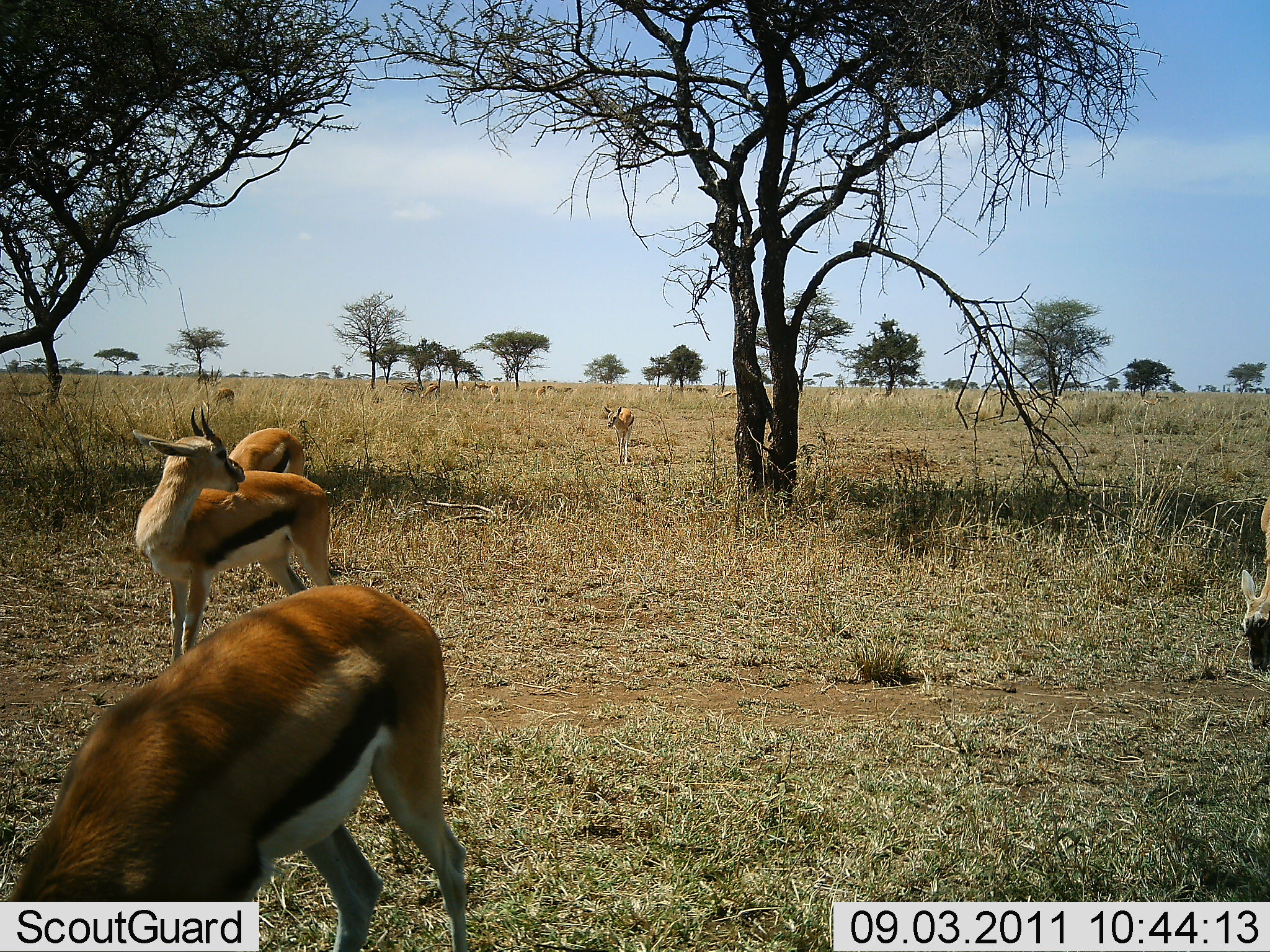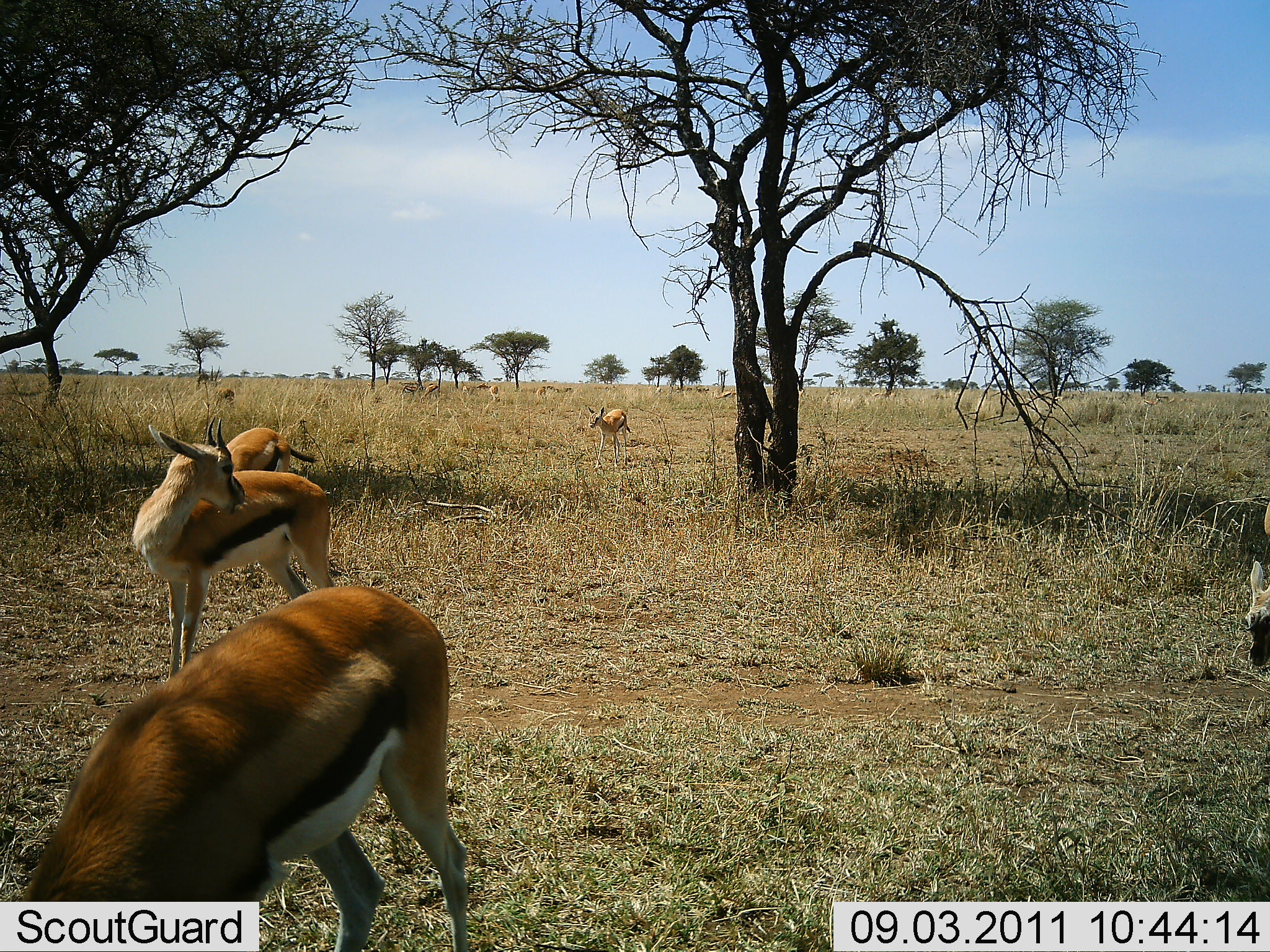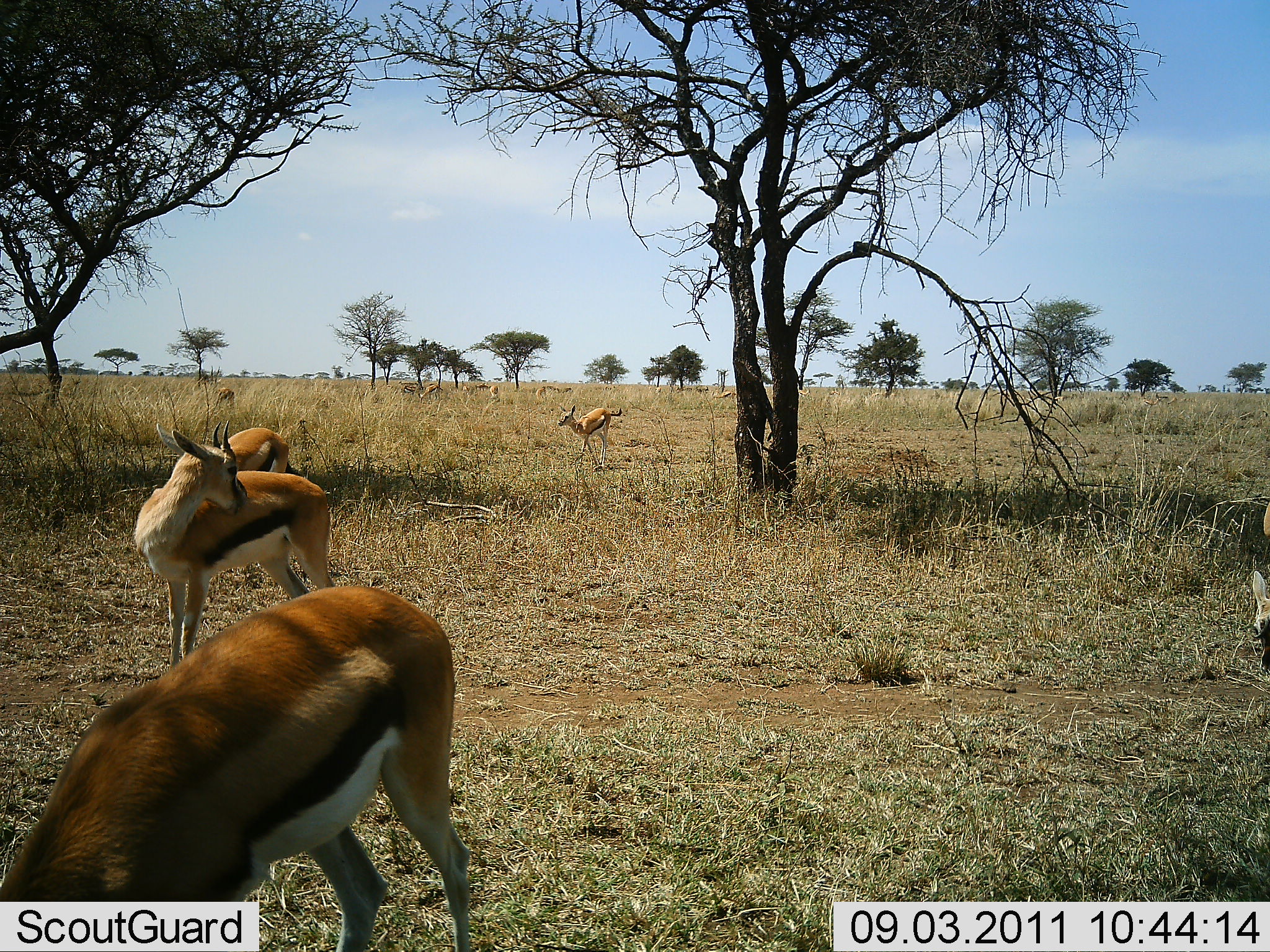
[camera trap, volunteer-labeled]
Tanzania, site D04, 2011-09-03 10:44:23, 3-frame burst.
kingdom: Animalia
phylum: Chordata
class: Mammalia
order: Artiodactyla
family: Bovidae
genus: Eudorcas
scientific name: Eudorcas thomsonii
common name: thomson's gazelle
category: gazellethomsons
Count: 5.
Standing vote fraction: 64%.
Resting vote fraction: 9%.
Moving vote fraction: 55%.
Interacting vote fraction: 9%.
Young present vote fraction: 0%.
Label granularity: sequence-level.